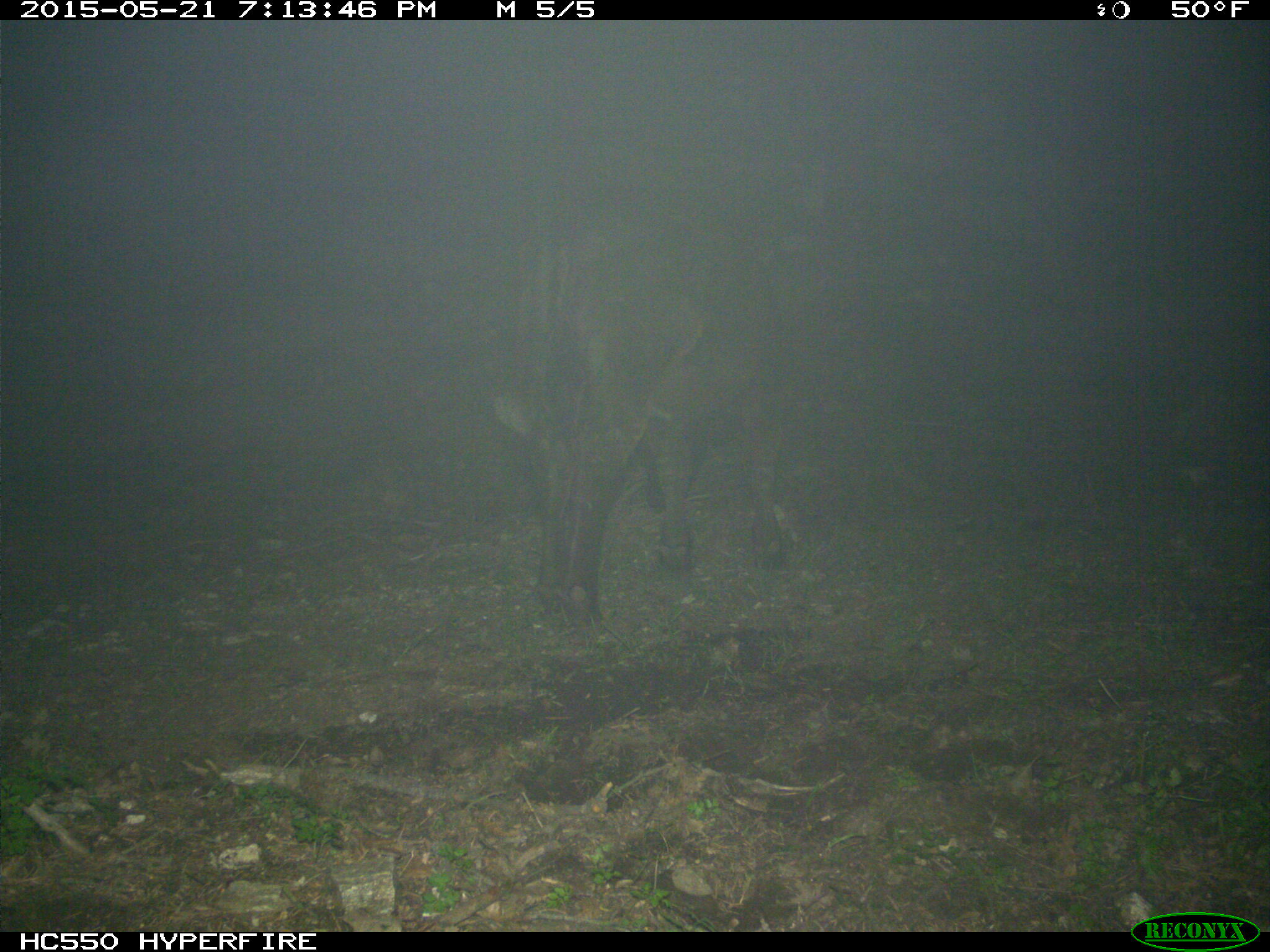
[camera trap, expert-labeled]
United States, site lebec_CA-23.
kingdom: Animalia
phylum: Chordata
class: Mammalia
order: Artiodactyla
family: Bovidae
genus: Bos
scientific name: Bos taurus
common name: domestic cow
Bos taurus (domestic cow).